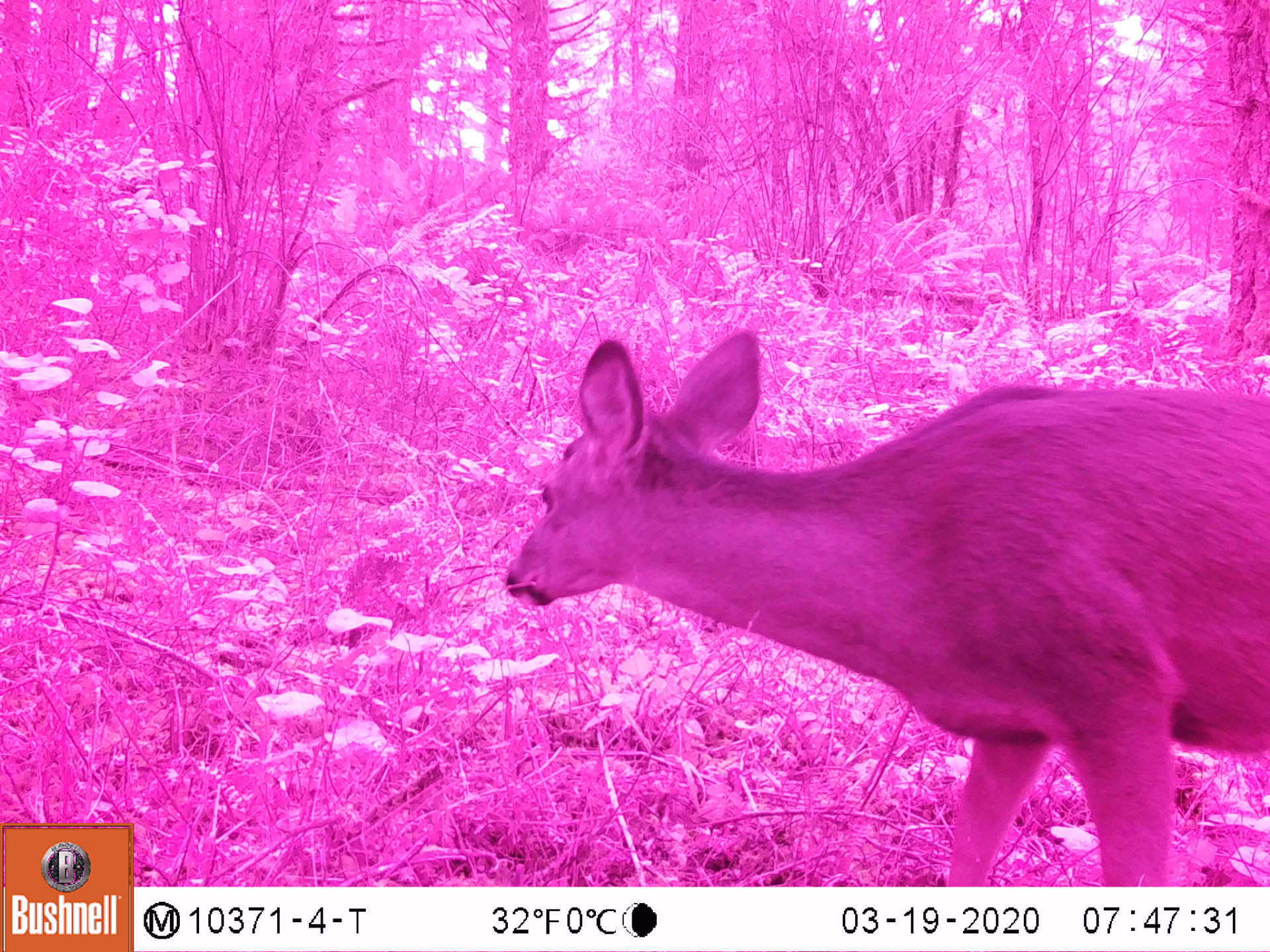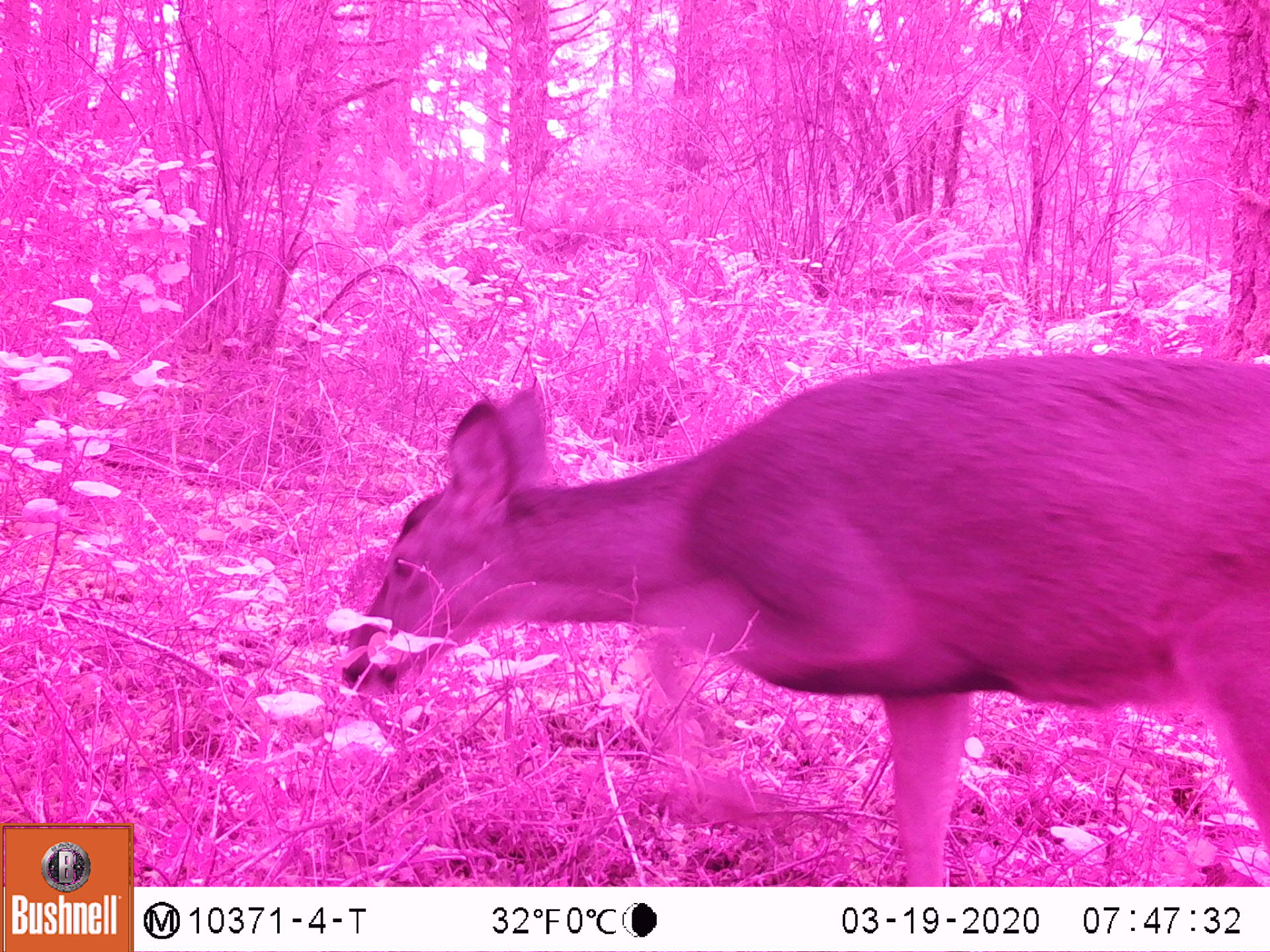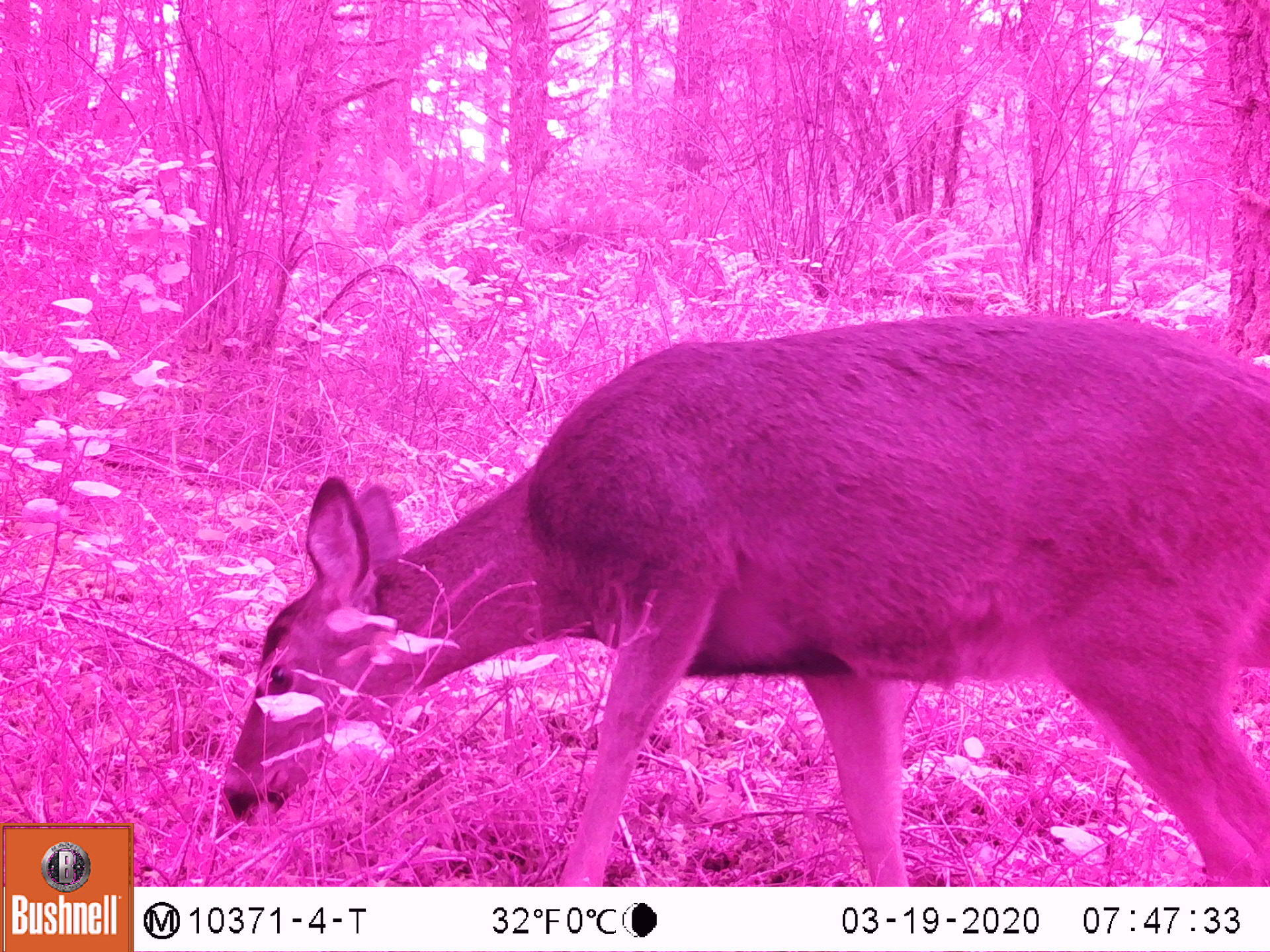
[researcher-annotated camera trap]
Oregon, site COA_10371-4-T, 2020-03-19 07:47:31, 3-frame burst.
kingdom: Animalia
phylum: Chordata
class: Mammalia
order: Artiodactyla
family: Cervidae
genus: Odocoileus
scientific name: Odocoileus hemionus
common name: black-tailed deer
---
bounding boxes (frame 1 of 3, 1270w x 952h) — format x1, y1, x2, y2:
black-tailed deer: 499, 325, 1266, 884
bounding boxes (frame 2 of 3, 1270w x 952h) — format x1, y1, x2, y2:
black-tailed deer: 329, 347, 1266, 880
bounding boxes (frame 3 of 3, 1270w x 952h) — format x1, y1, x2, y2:
black-tailed deer: 206, 307, 1268, 882